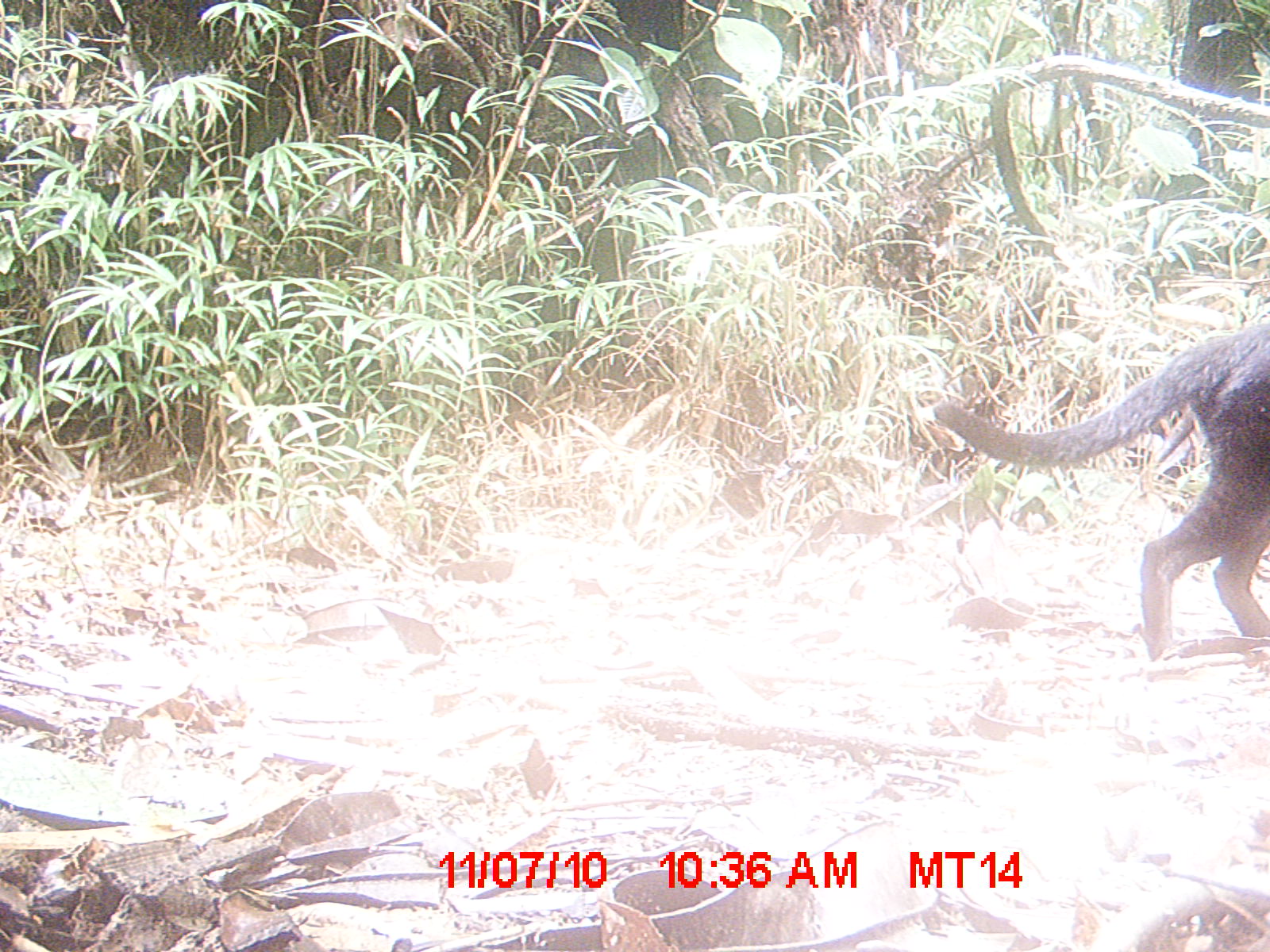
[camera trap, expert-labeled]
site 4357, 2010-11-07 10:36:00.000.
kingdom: Animalia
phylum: Chordata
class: Mammalia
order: Carnivora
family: Felidae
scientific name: Felidae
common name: felids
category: felis sp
Felis sp (felids) (Felidae), count 1.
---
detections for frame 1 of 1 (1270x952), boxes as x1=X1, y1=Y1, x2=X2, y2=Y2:
felis sp: x1=931, y1=323, x2=1269, y2=659